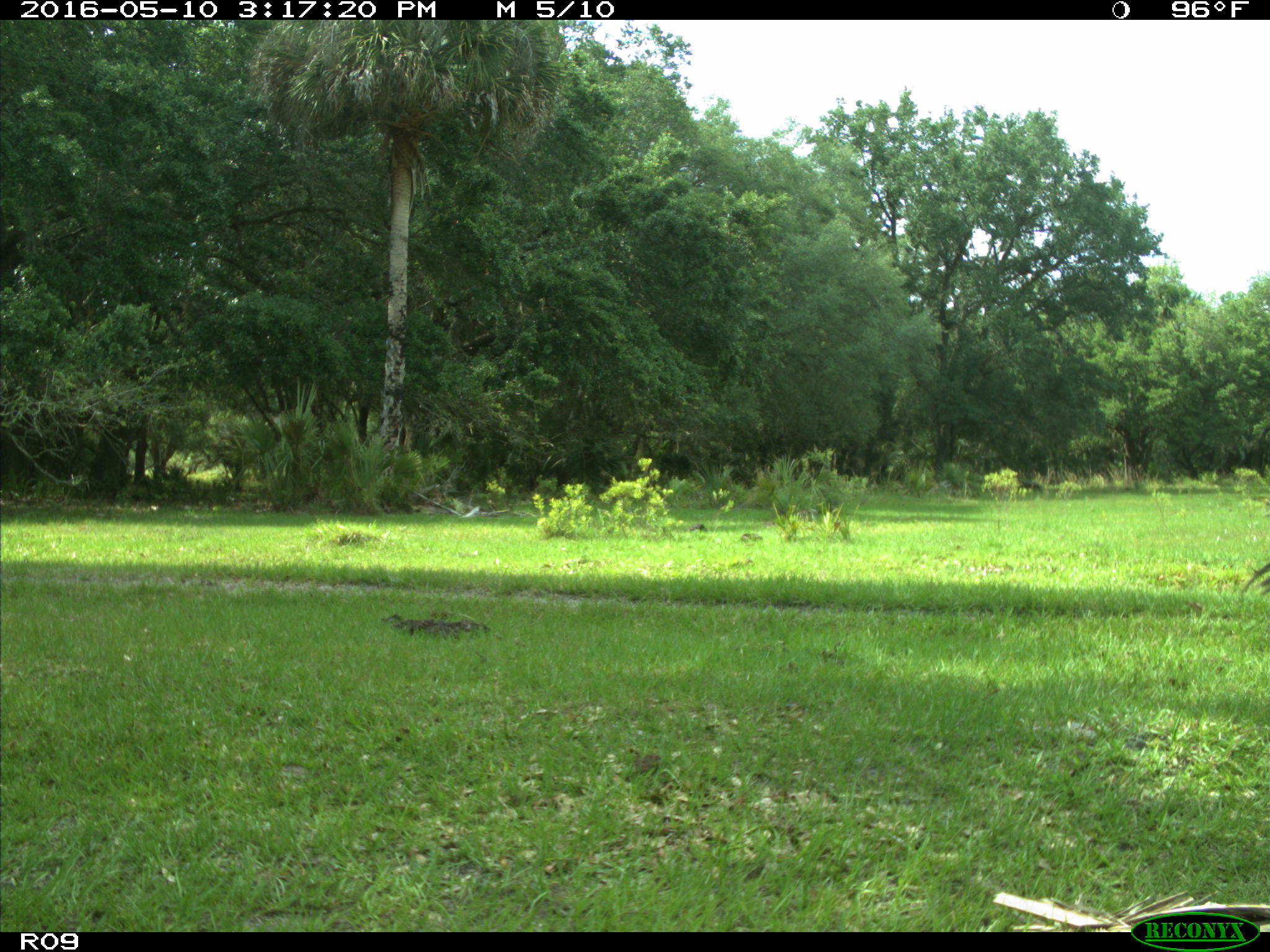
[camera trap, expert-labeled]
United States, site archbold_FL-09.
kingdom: Animalia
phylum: Chordata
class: Mammalia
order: Artiodactyla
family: Bovidae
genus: Bos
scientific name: Bos taurus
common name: domestic cow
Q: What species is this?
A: Bos taurus (domestic cow).